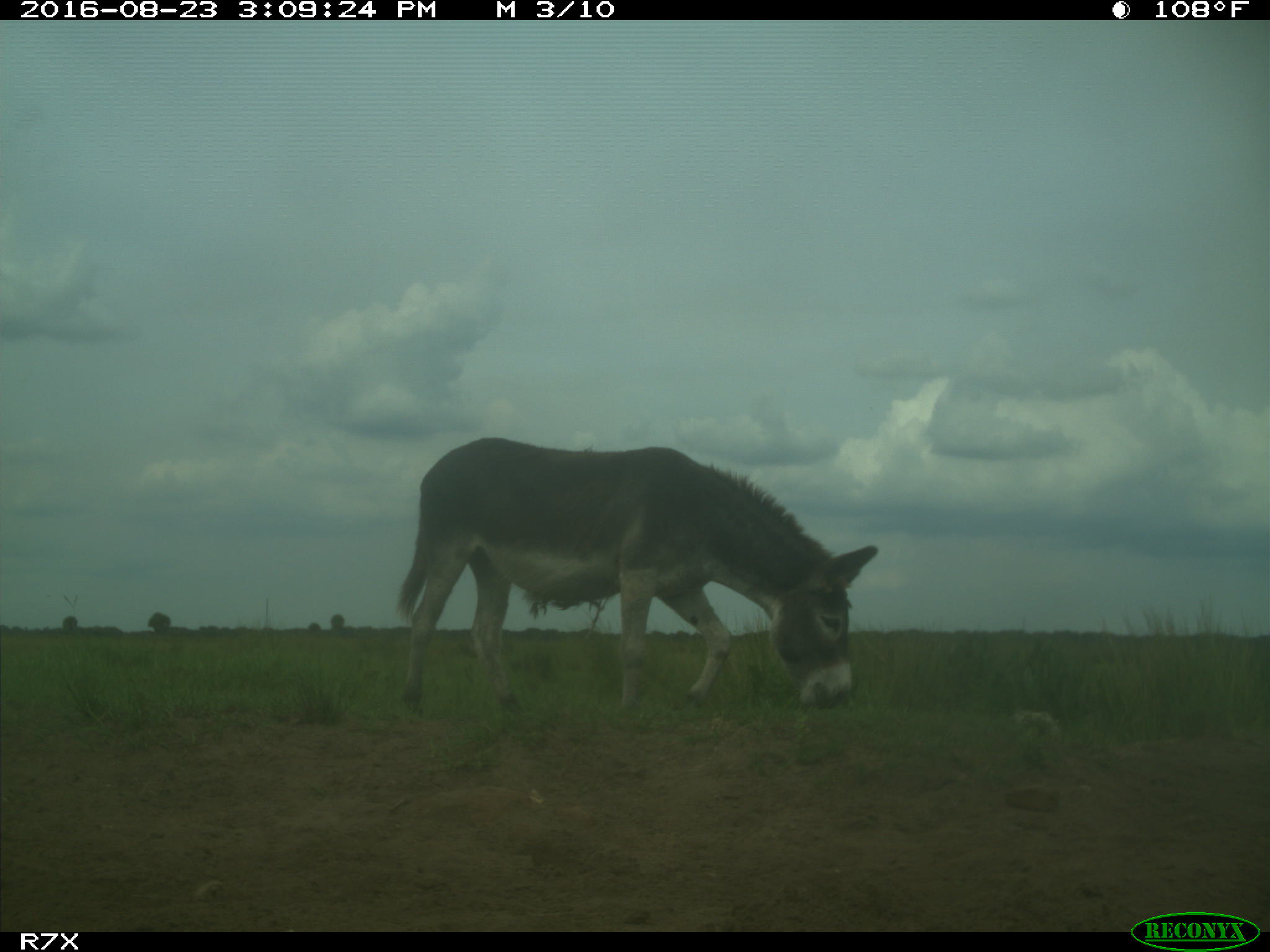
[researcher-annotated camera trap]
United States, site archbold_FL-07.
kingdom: Animalia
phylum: Chordata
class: Mammalia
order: Perissodactyla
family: Equidae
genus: Equus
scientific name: Equus africanus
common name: african wild ass